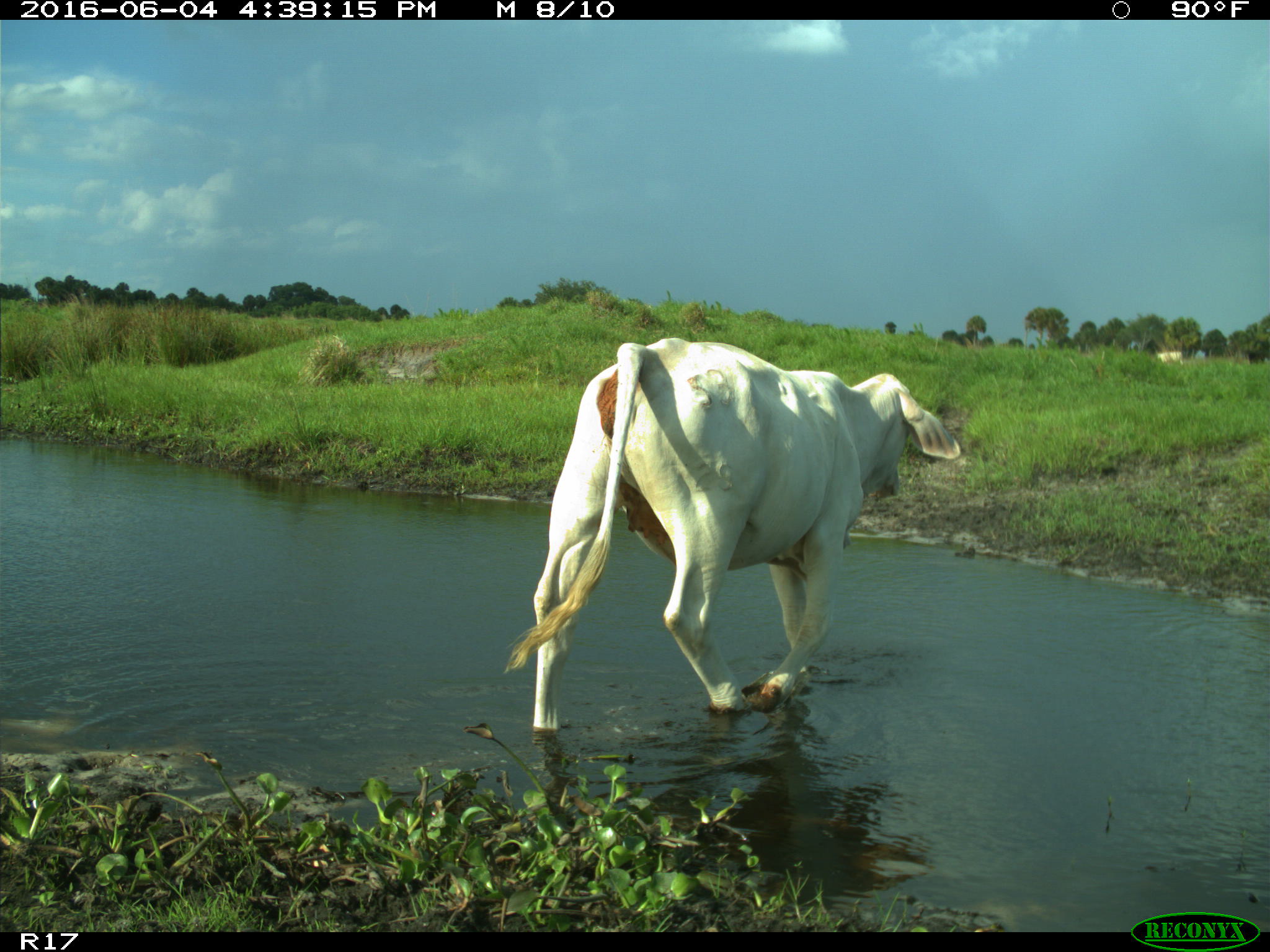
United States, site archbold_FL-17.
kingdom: Animalia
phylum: Chordata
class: Mammalia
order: Artiodactyla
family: Bovidae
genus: Bos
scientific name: Bos taurus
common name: domestic cow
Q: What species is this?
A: Bos taurus (domestic cow).